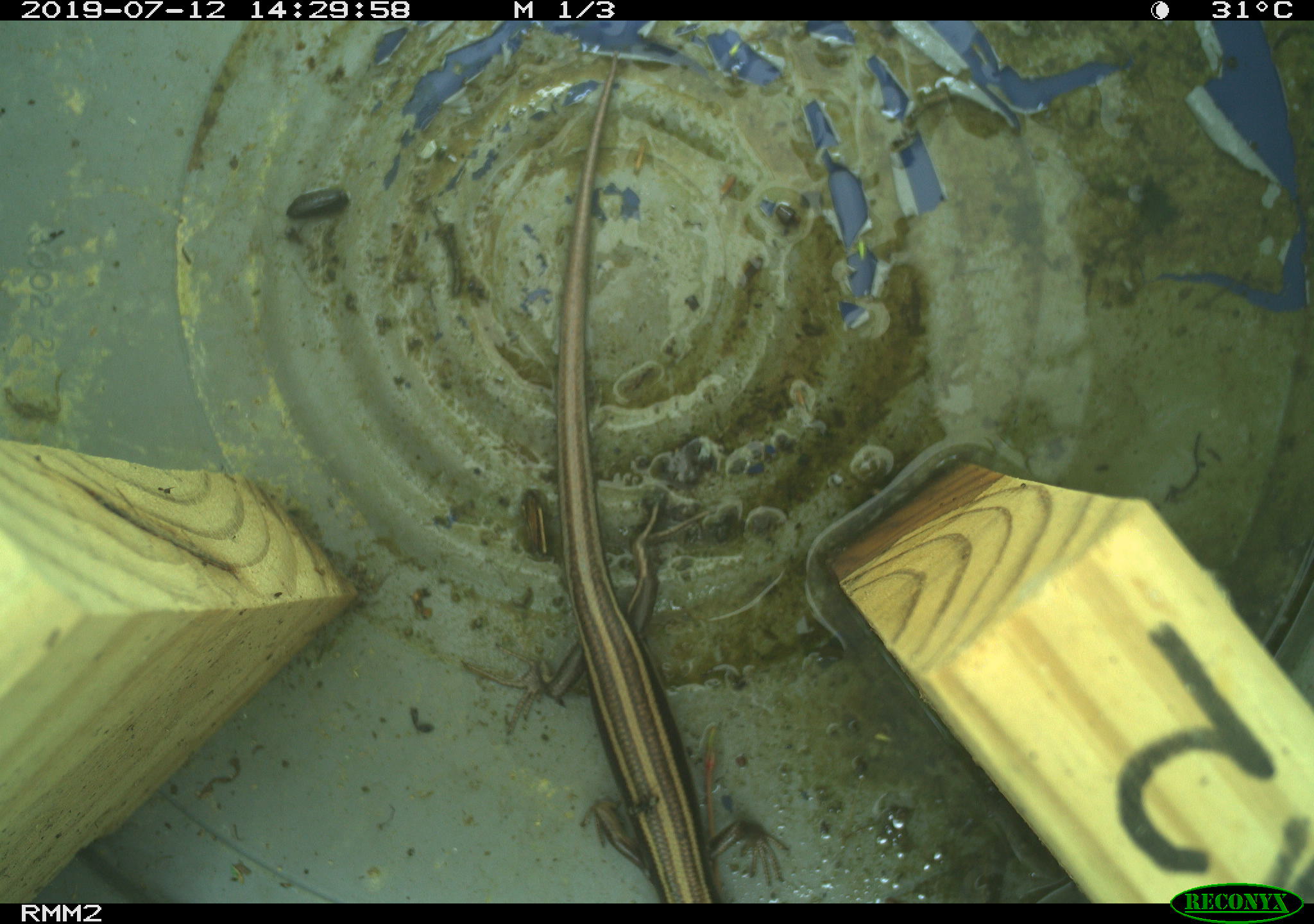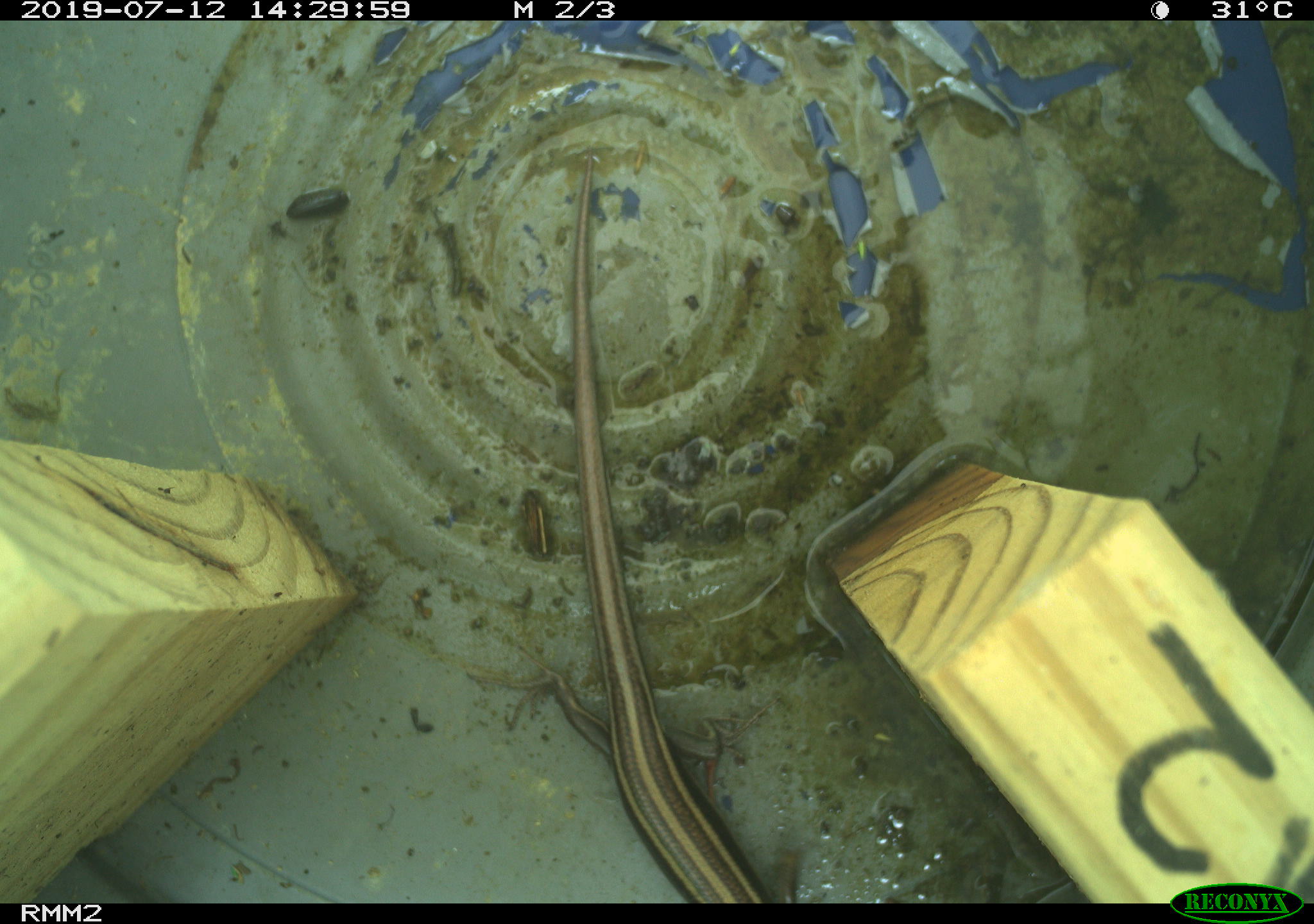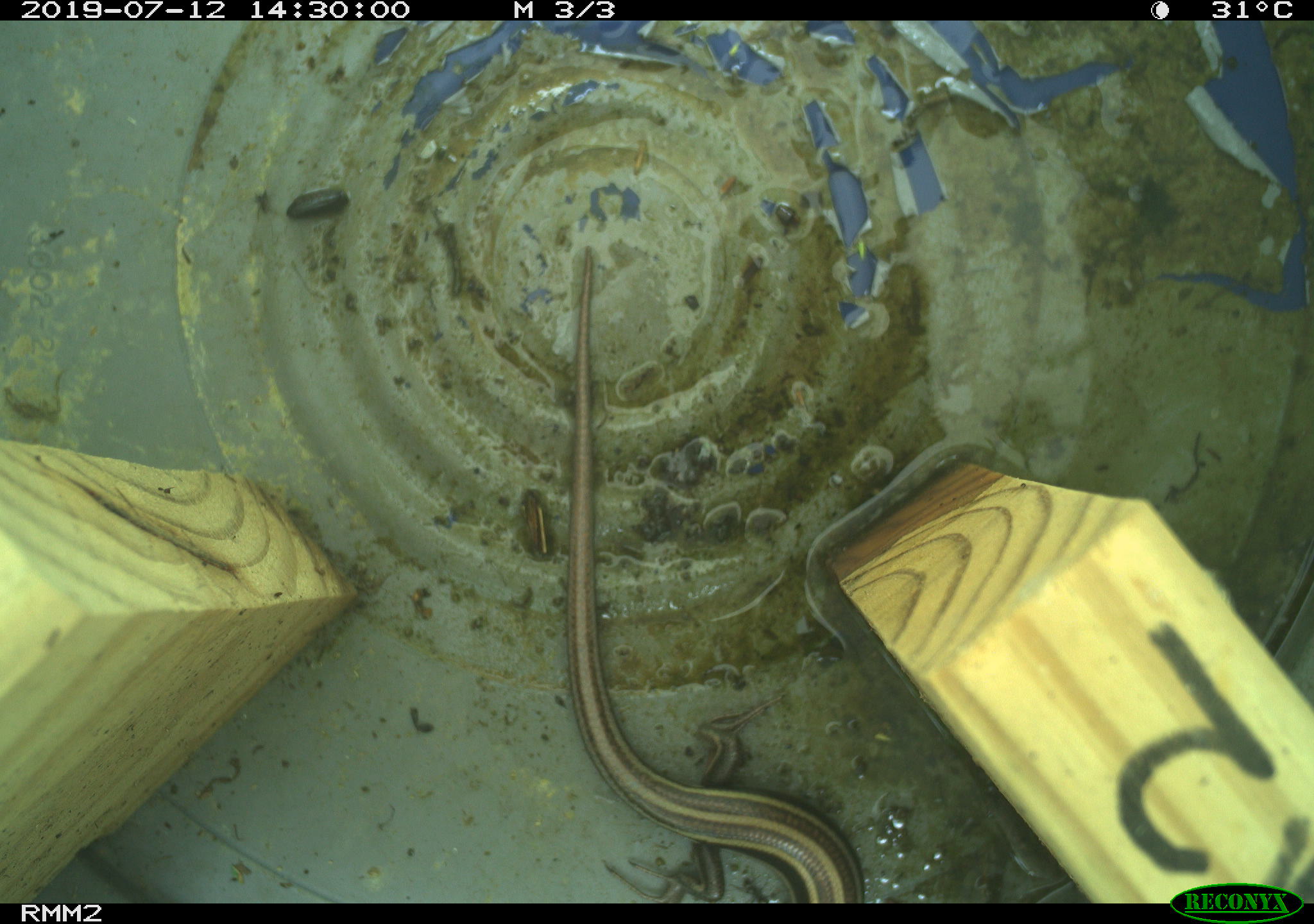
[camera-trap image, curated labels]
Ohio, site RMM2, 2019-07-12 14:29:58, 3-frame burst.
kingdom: Animalia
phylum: Chordata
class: Reptilia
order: Squamata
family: Scincidae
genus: Plestiodon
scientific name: Plestiodon fasciatus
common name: common five-lined skink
Common five-lined skink (Plestiodon fasciatus).